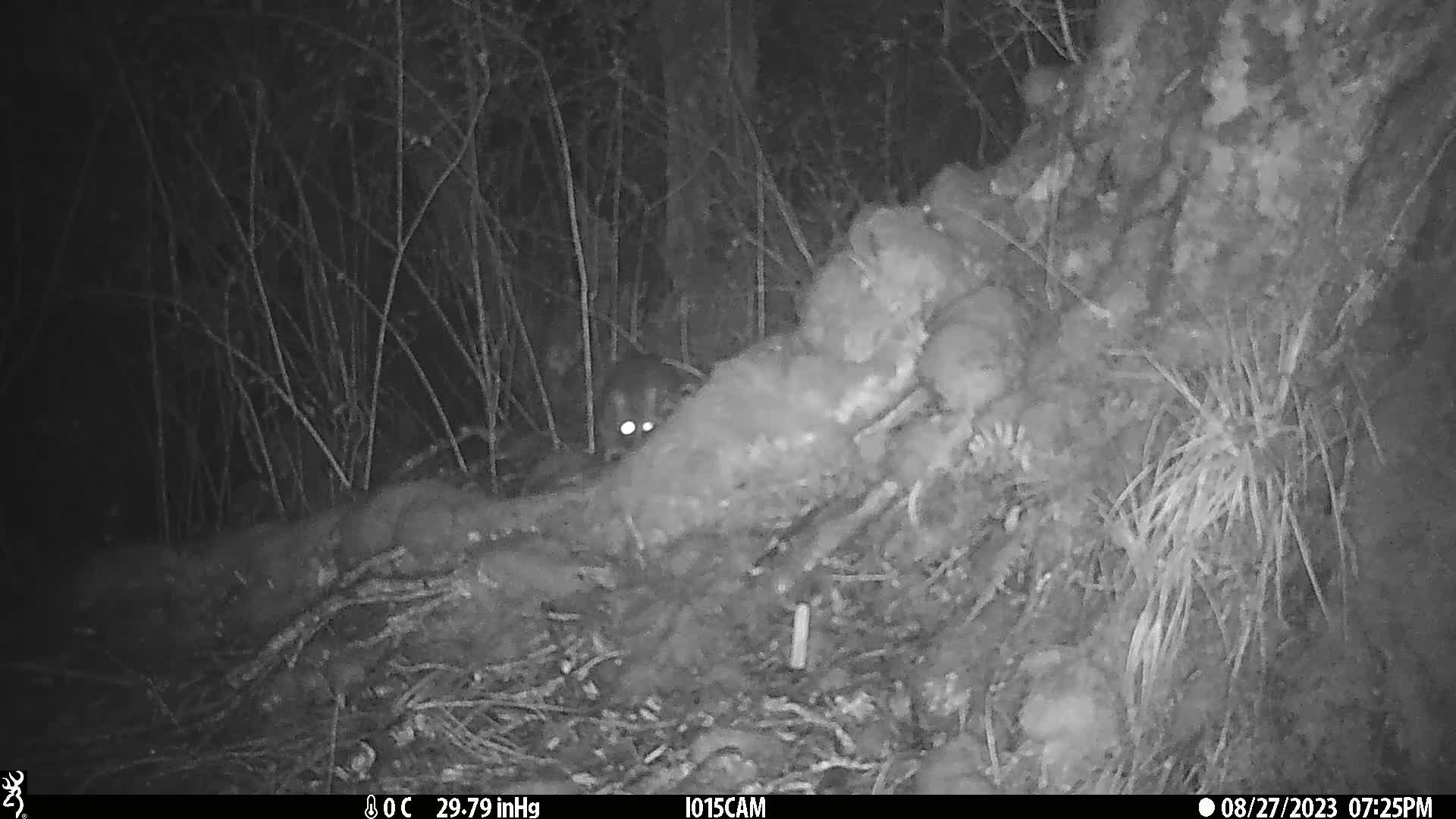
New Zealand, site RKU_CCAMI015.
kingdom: Animalia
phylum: Chordata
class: Mammalia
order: Diprotodontia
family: Phalangeridae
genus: Trichosurus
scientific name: Trichosurus vulpecula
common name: common brushtail possum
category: possum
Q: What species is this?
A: Possum (common brushtail possum) (Trichosurus vulpecula).